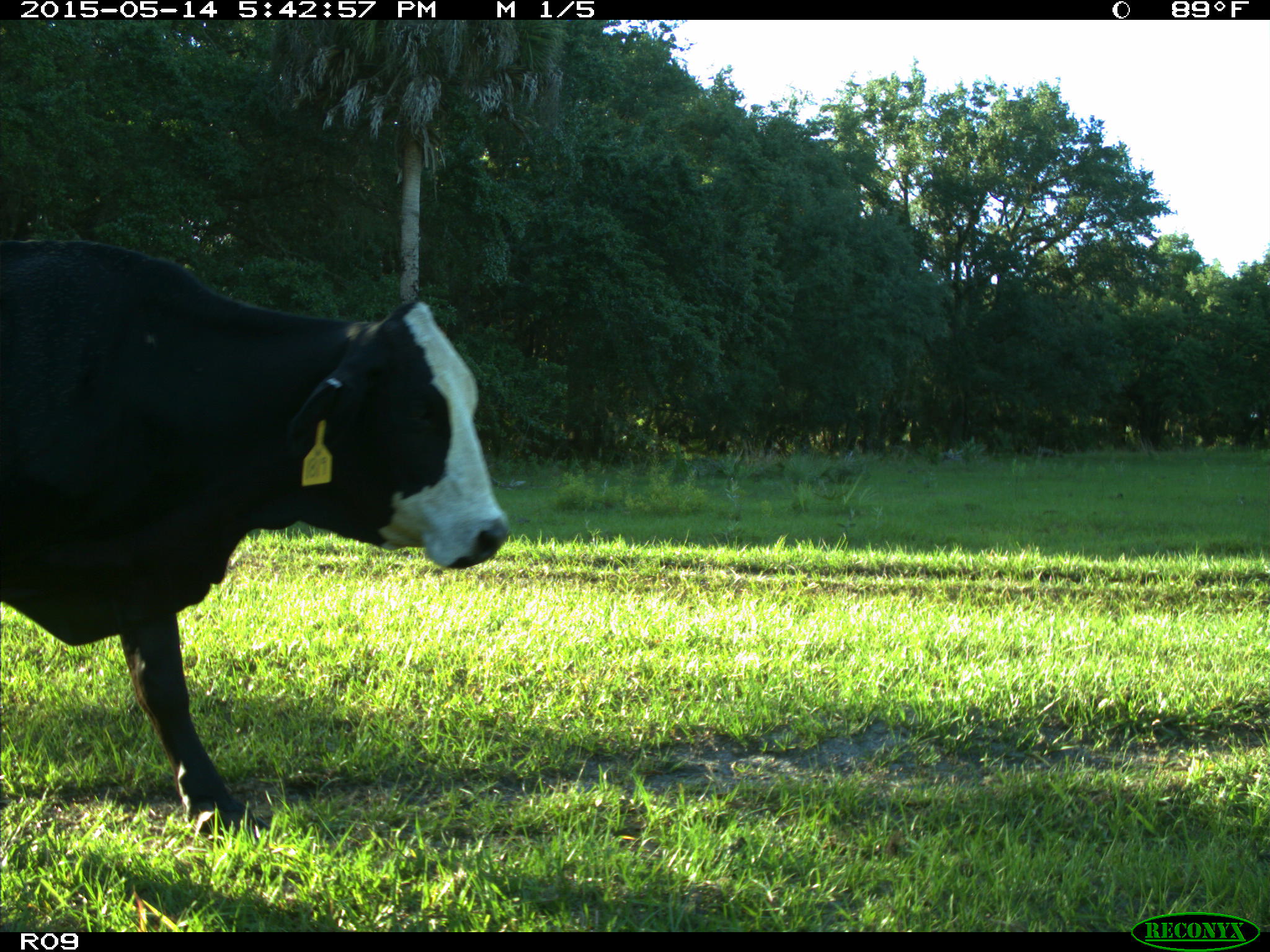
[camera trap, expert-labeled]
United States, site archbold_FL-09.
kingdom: Animalia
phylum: Chordata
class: Mammalia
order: Artiodactyla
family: Bovidae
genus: Bos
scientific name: Bos taurus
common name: domestic cow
Bos taurus (domestic cow).